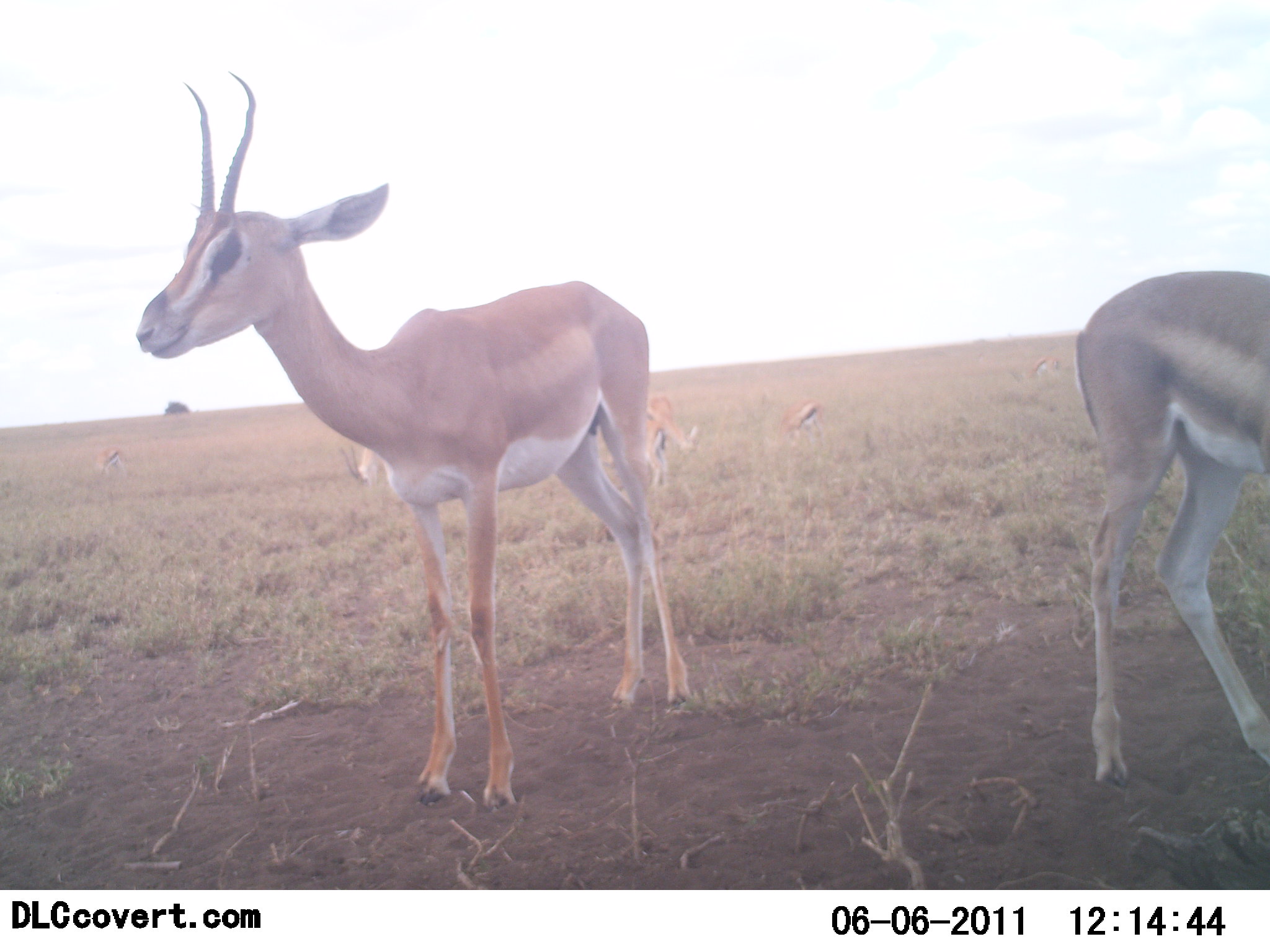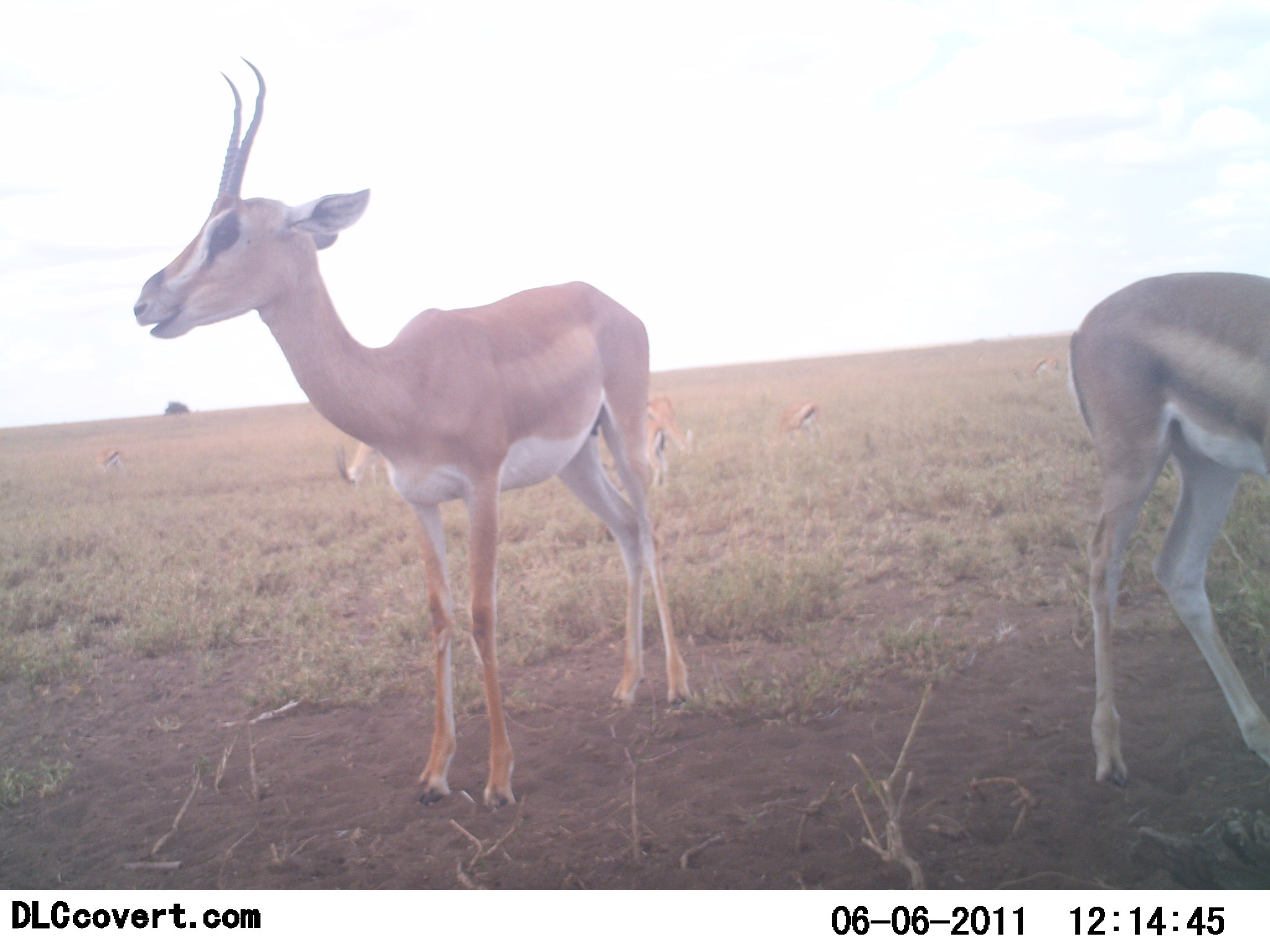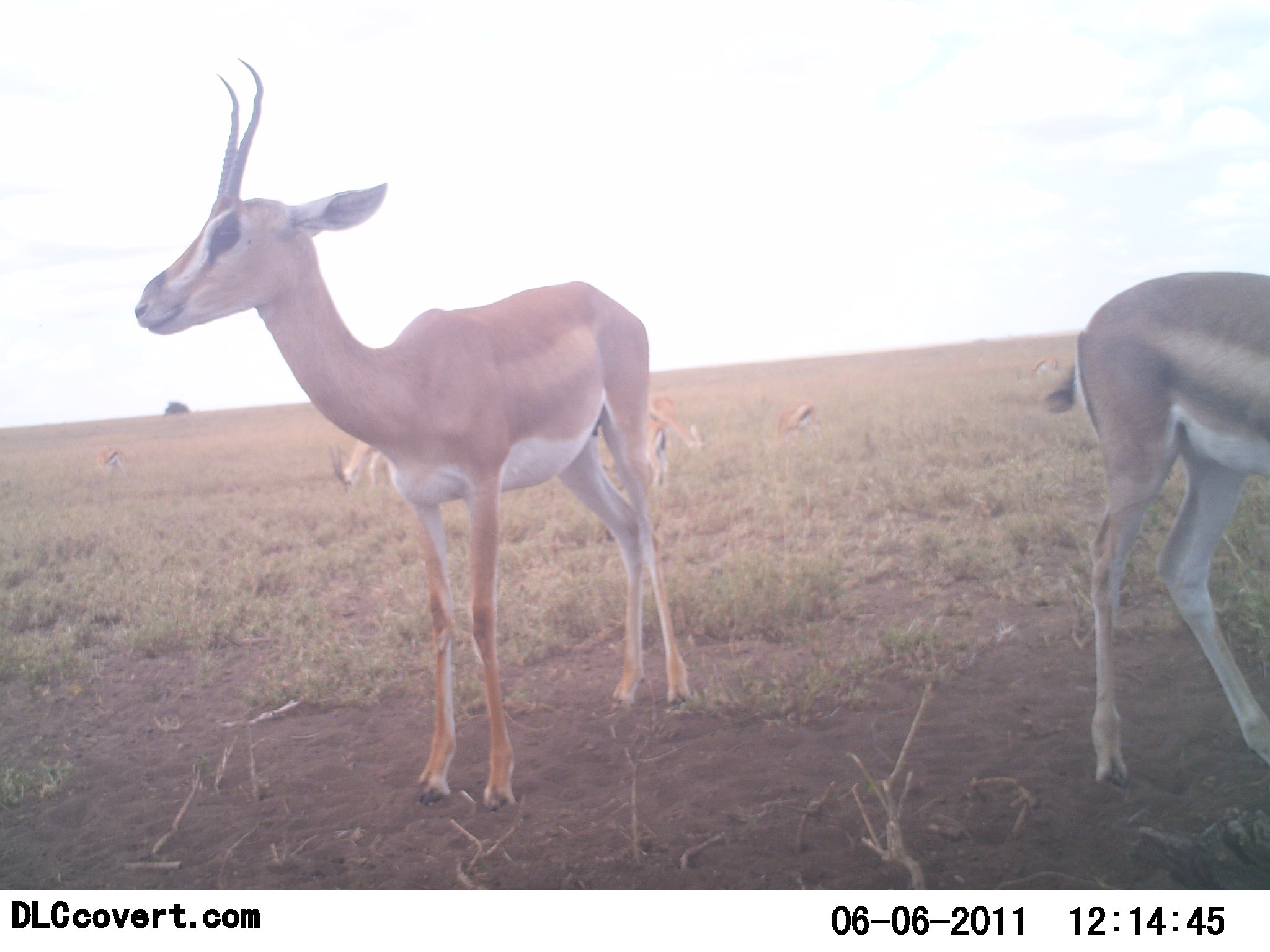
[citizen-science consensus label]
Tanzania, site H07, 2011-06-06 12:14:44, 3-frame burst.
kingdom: Animalia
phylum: Chordata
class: Mammalia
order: Artiodactyla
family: Bovidae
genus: Nanger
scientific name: Nanger granti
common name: grant's gazelle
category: gazellegrants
Gazellegrants (grant's gazelle) (Nanger granti), count 4. Behavior (volunteer vote fractions): standing 100%, resting 6%, moving 0%, interacting 0%. Young present (vote fraction): 6%. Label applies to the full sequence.